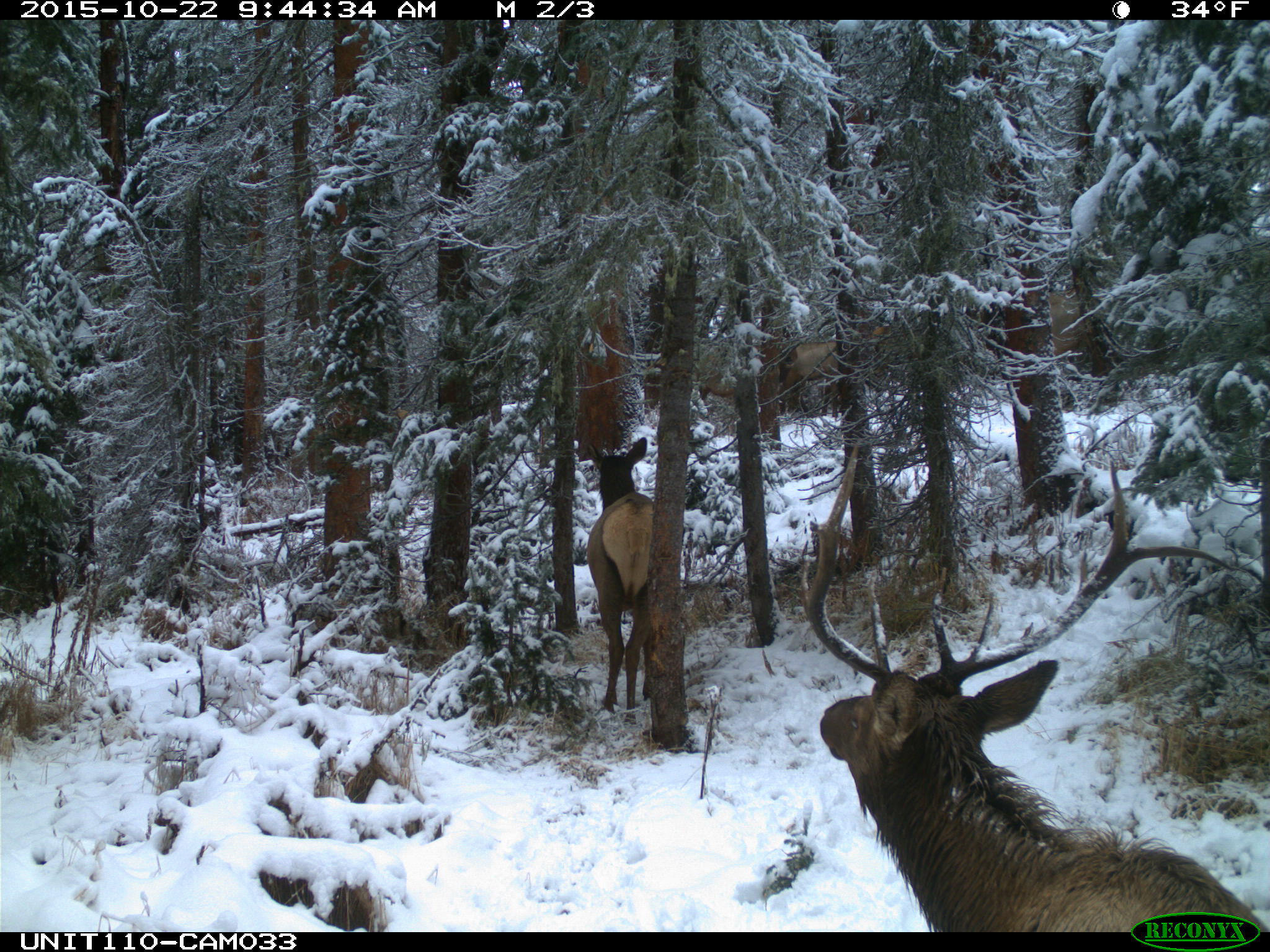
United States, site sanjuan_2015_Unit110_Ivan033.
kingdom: Animalia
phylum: Chordata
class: Mammalia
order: Artiodactyla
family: Cervidae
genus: Cervus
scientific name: Cervus elaphus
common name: red deer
Cervus elaphus (red deer).